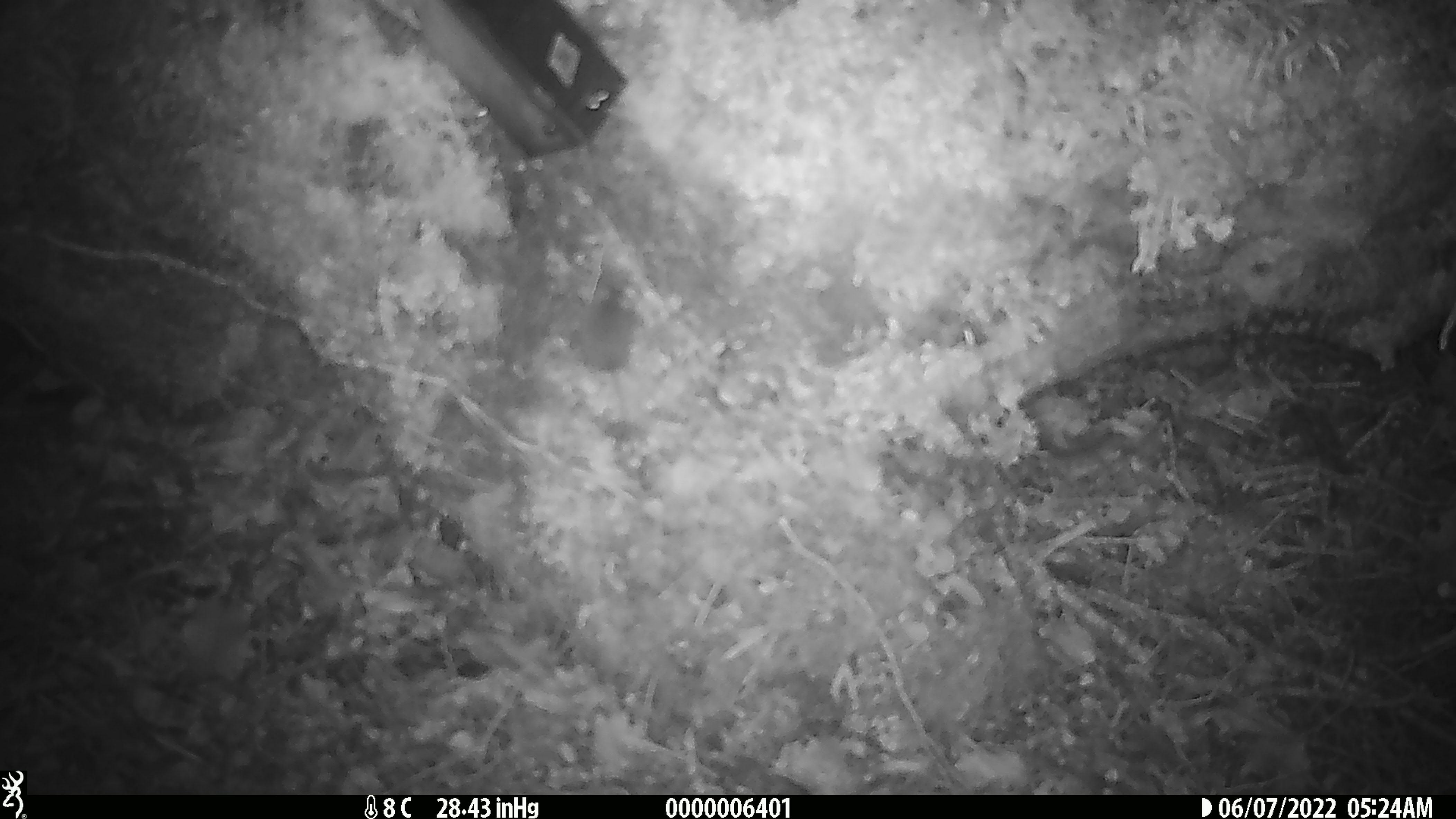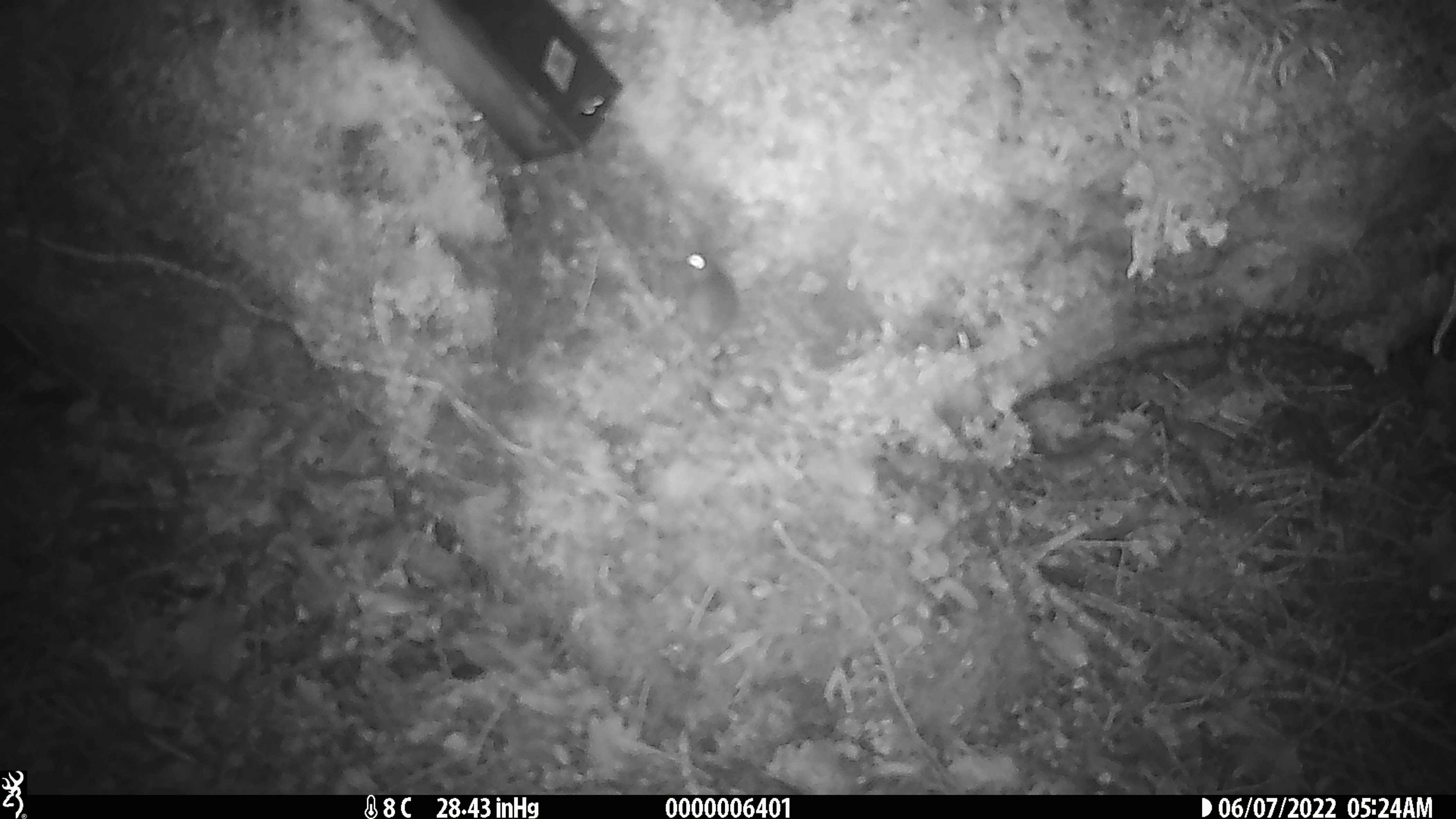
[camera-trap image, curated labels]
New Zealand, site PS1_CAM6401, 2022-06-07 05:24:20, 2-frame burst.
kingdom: Animalia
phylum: Chordata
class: Mammalia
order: Rodentia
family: Muridae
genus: Mus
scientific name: Mus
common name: mouse